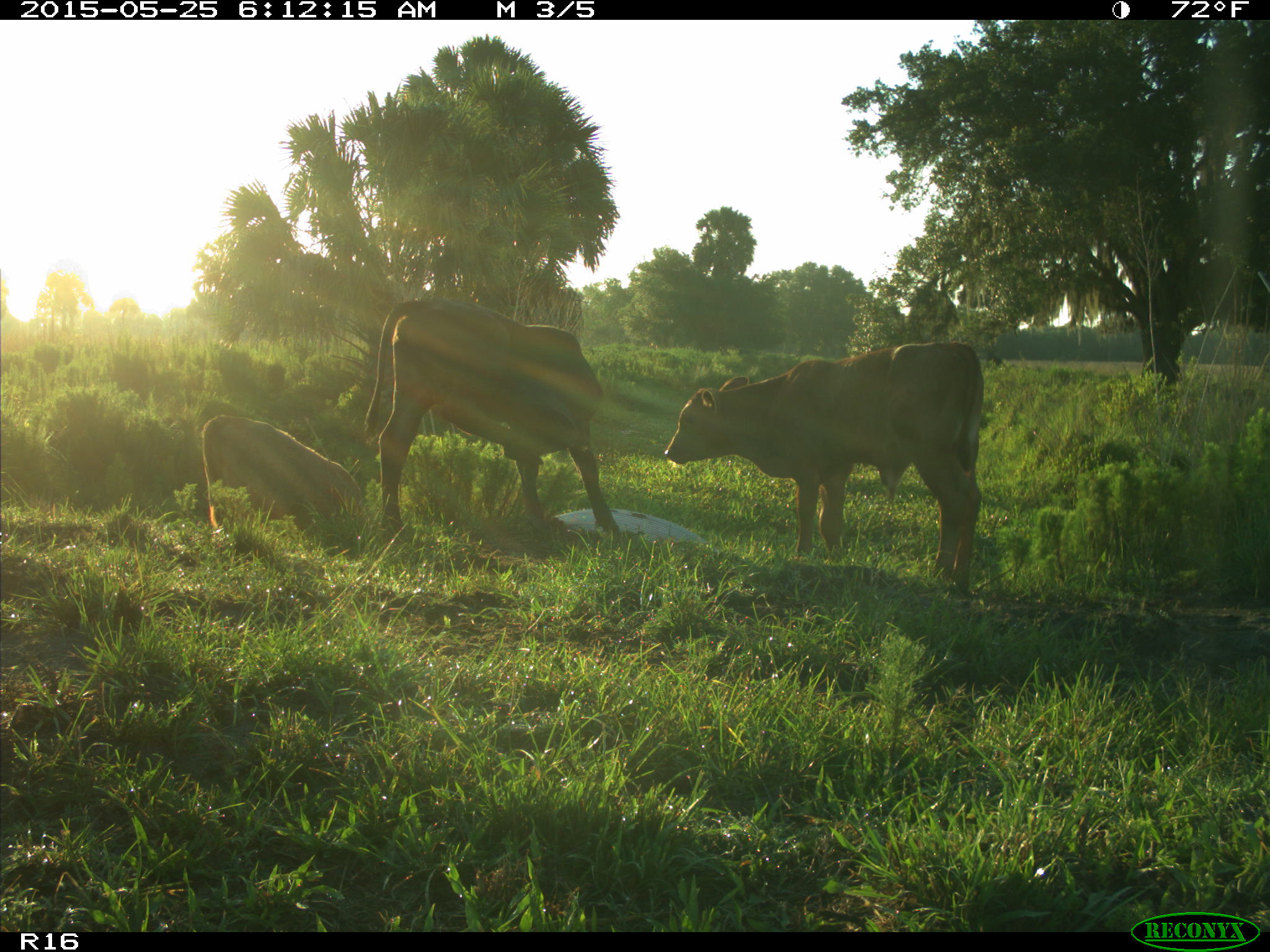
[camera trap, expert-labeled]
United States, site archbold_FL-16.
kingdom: Animalia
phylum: Chordata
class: Mammalia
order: Artiodactyla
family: Bovidae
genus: Bos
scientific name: Bos taurus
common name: domestic cow